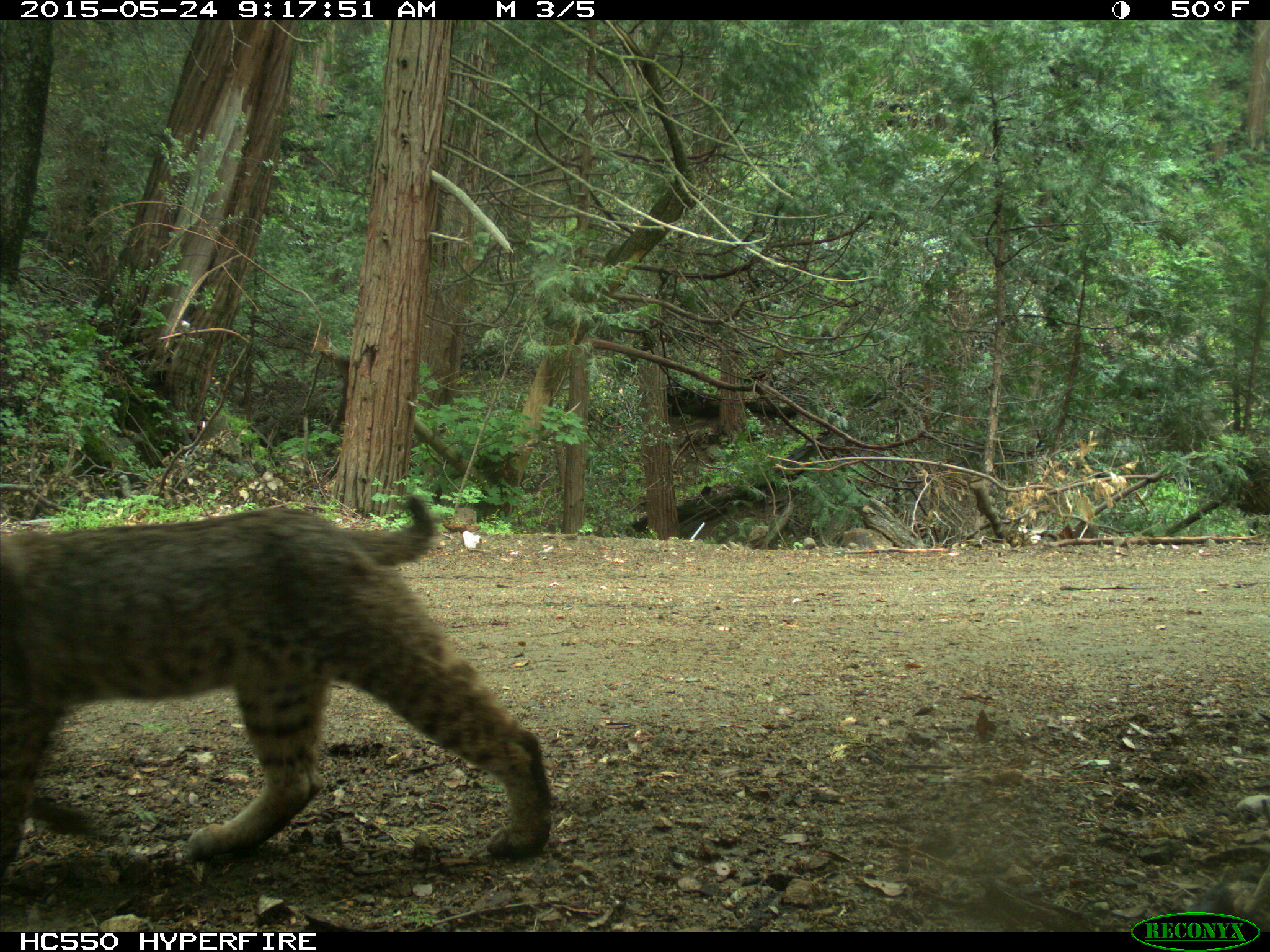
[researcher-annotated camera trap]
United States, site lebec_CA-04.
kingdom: Animalia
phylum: Chordata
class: Mammalia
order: Carnivora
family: Felidae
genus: Lynx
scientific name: Lynx rufus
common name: bobcat